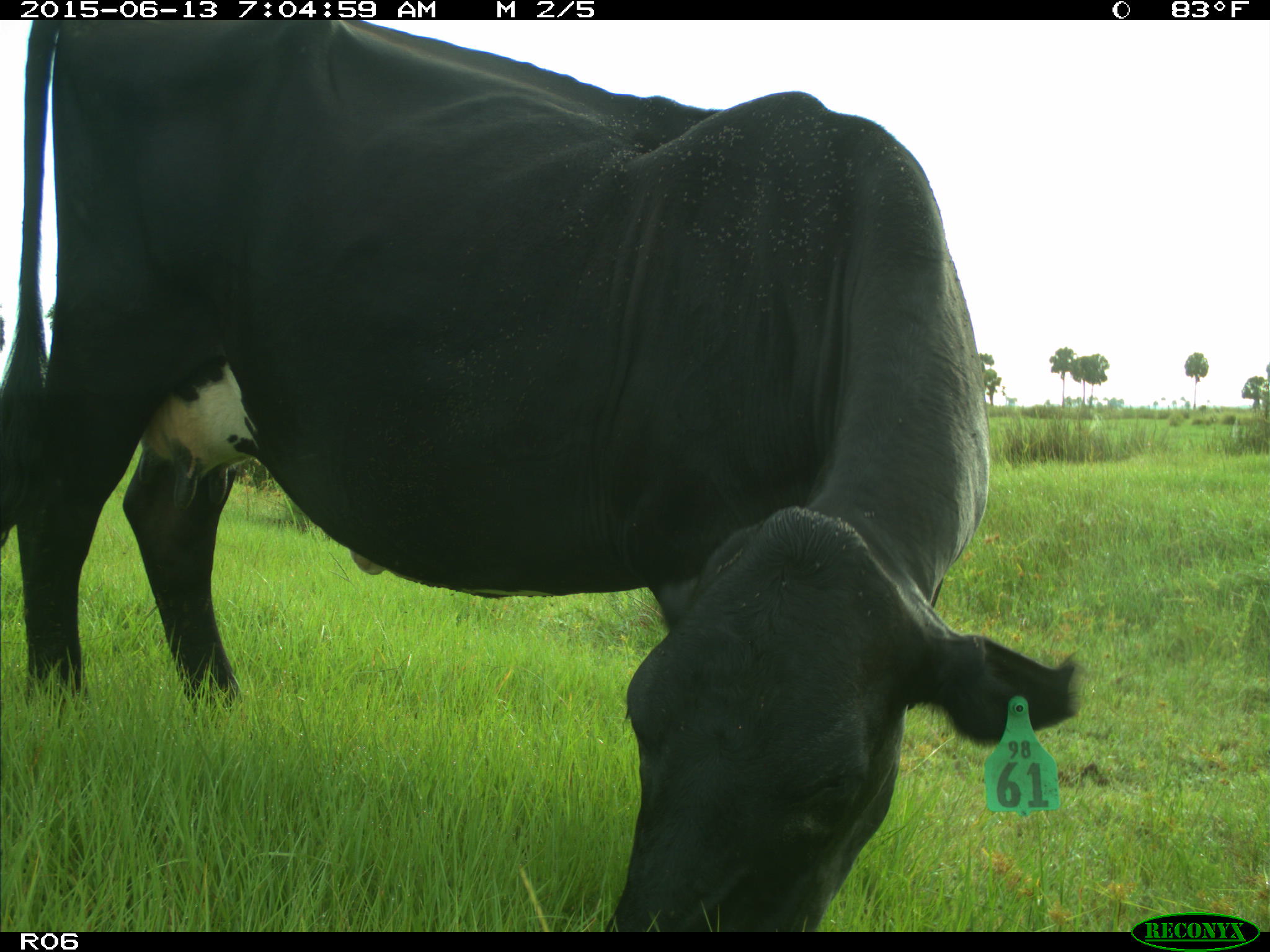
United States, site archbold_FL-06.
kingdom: Animalia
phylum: Chordata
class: Mammalia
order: Artiodactyla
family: Bovidae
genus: Bos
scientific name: Bos taurus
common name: domestic cow